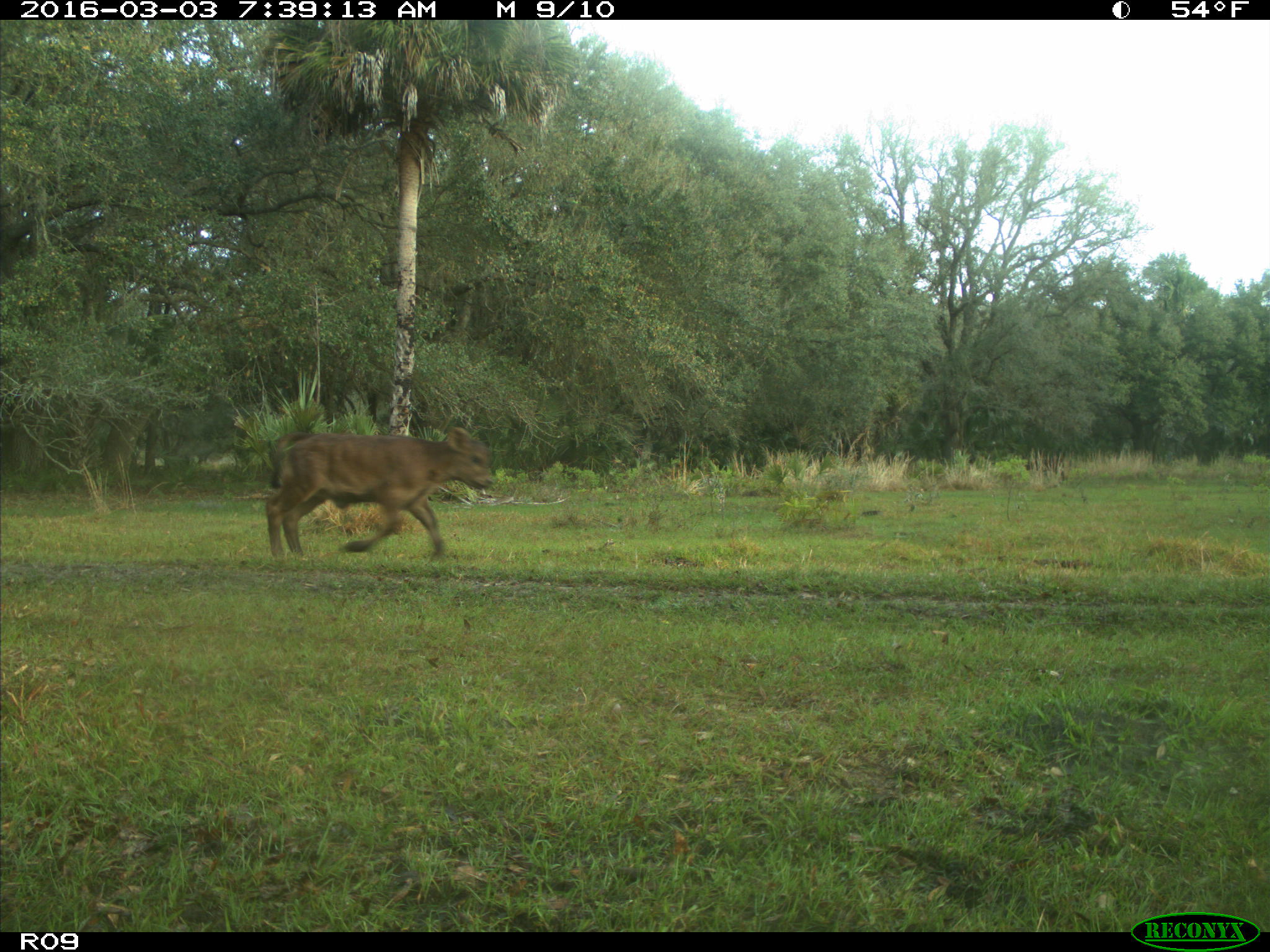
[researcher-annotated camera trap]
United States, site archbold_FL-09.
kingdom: Animalia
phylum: Chordata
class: Mammalia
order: Artiodactyla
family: Bovidae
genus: Bos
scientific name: Bos taurus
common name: domestic cow